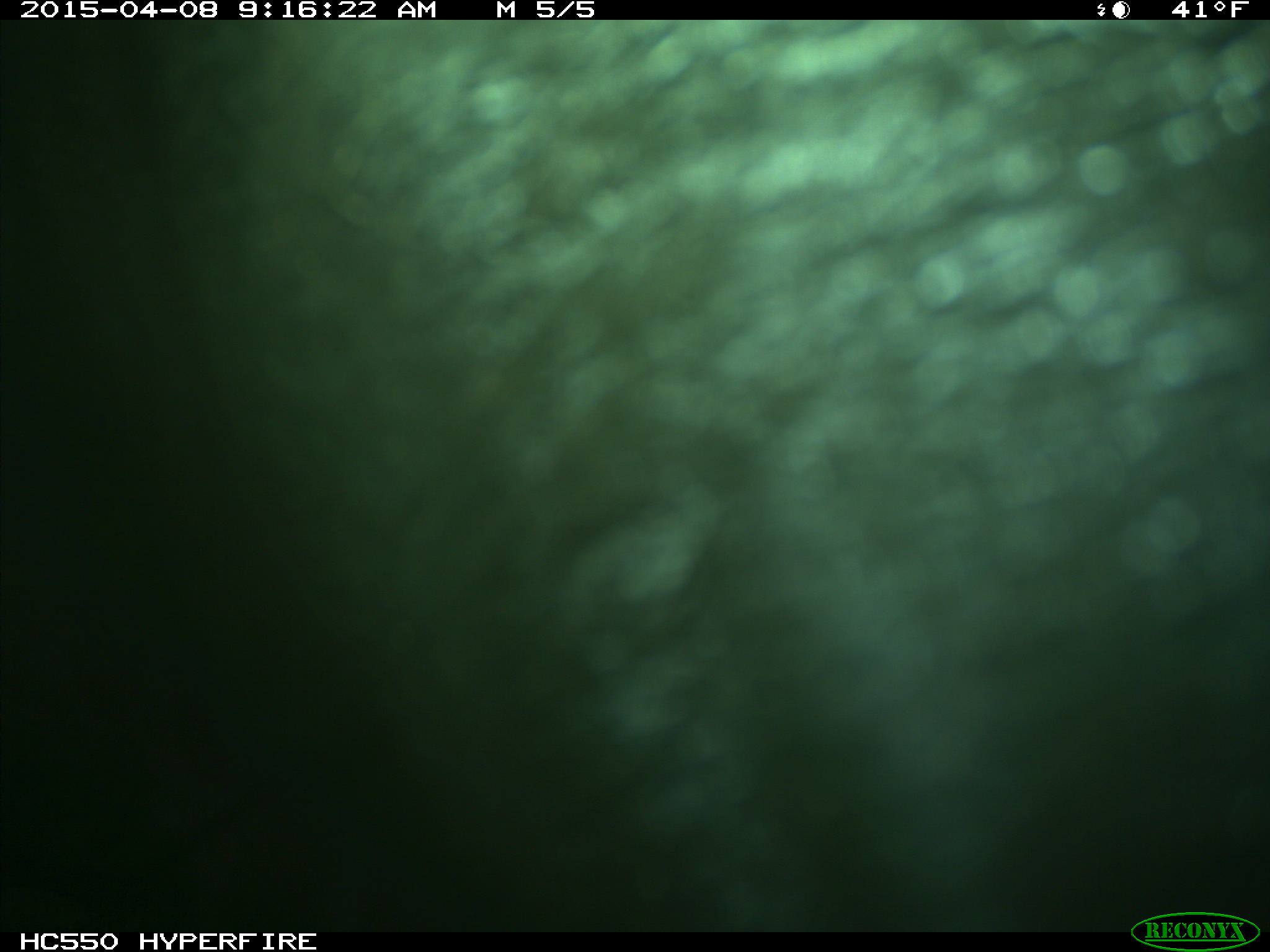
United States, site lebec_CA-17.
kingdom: Animalia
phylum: Chordata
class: Mammalia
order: Artiodactyla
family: Bovidae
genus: Bos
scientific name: Bos taurus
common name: domestic cow